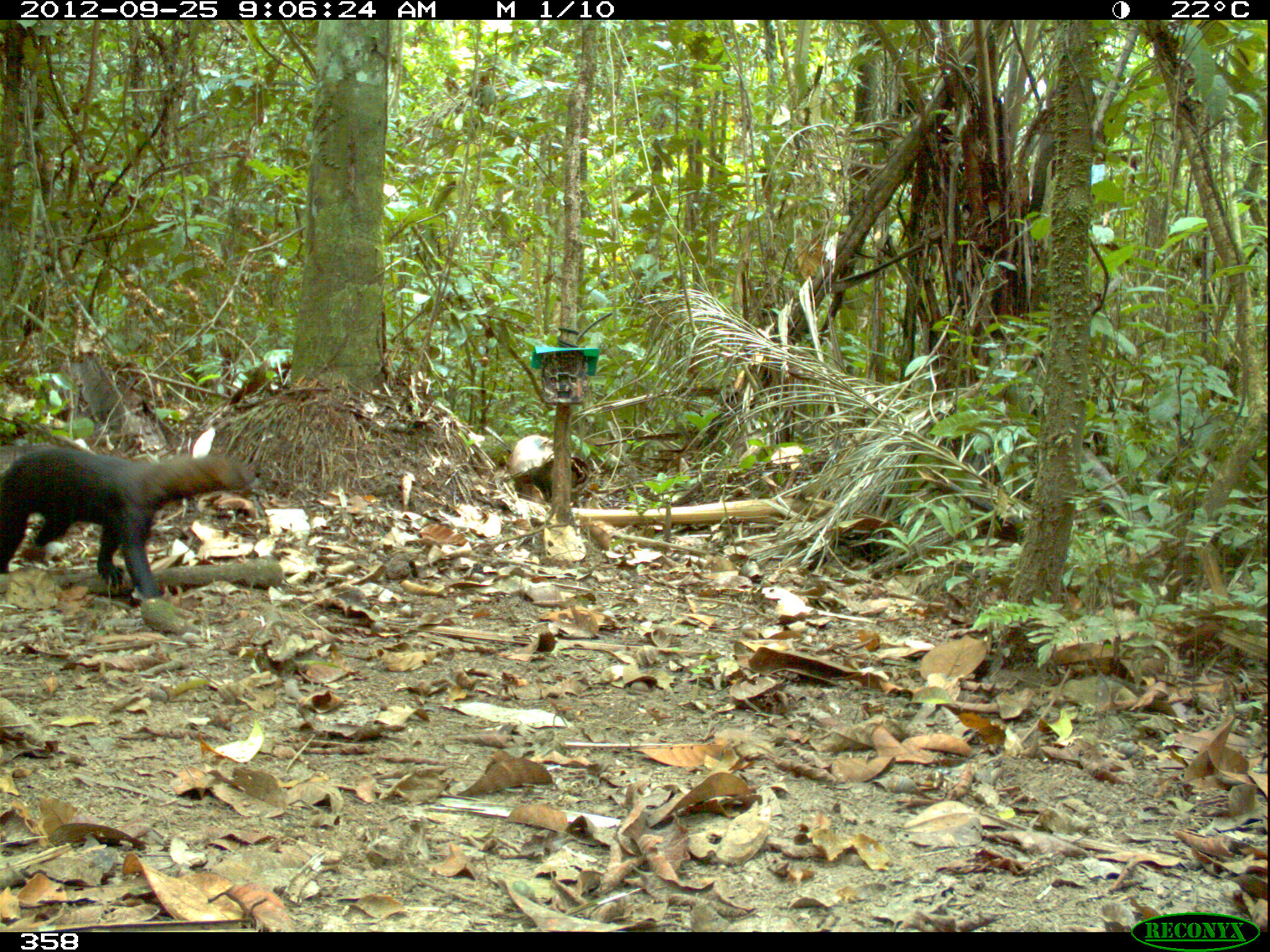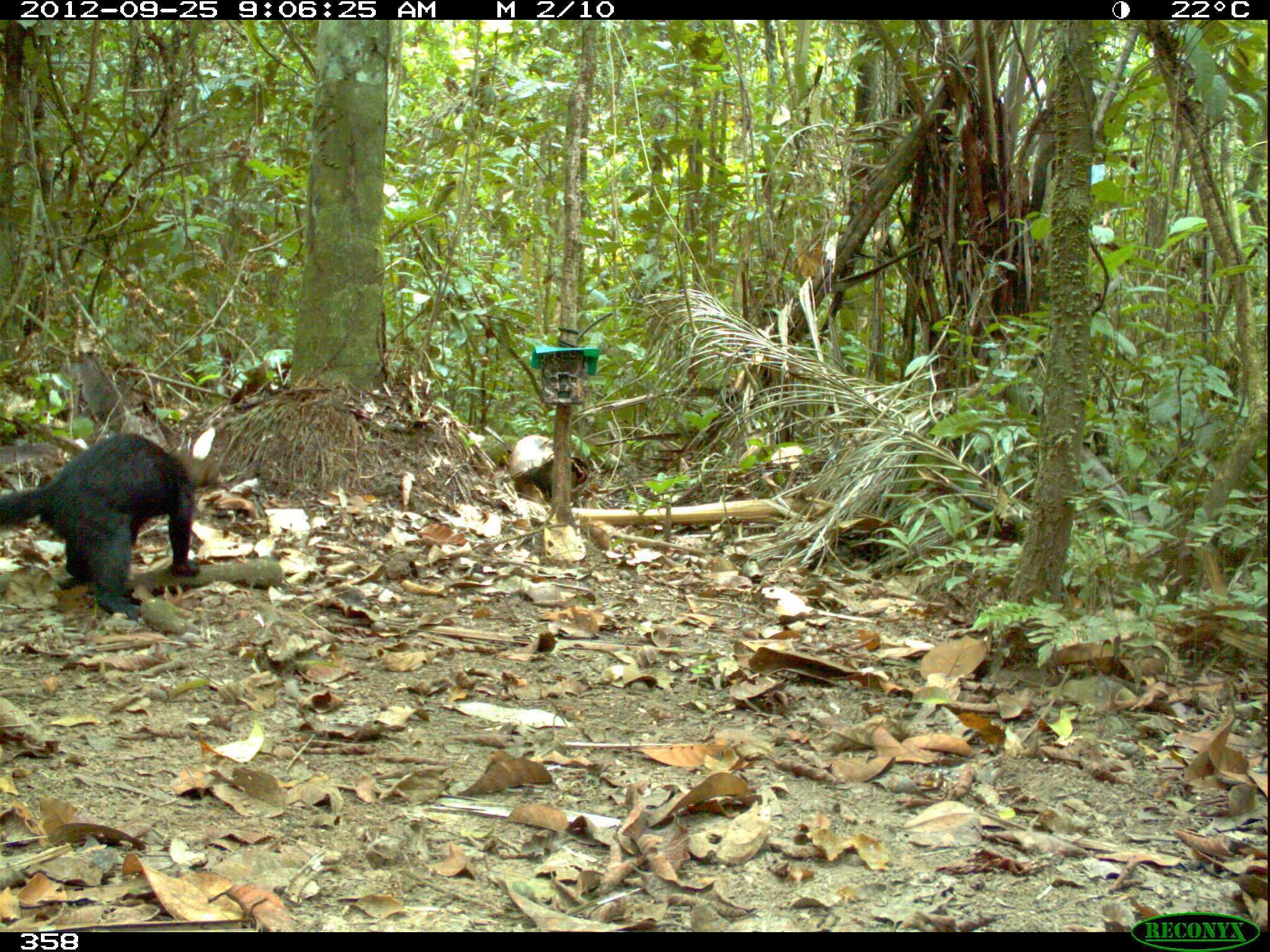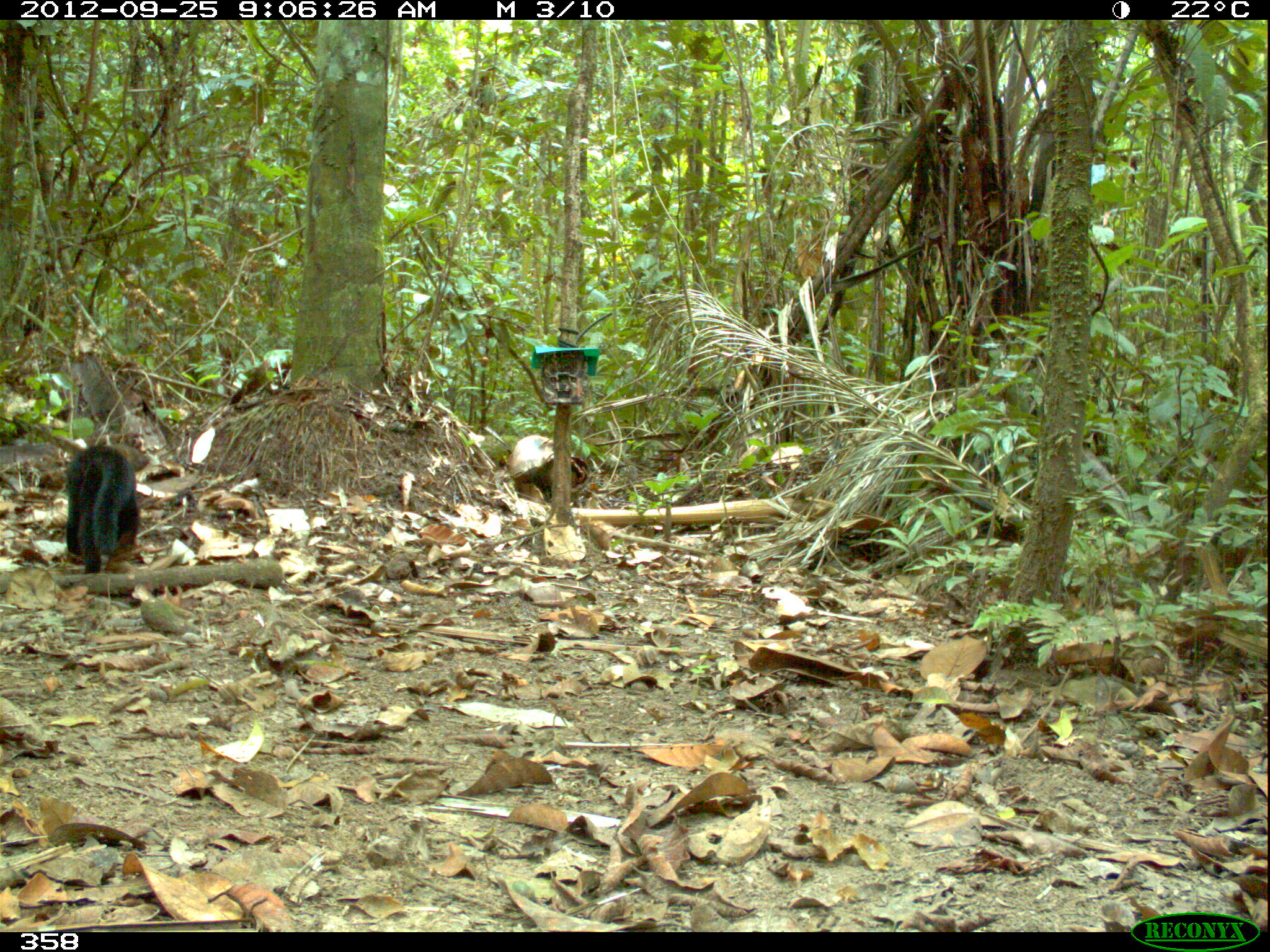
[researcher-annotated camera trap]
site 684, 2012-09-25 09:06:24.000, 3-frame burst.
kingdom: Animalia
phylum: Chordata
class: Mammalia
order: Carnivora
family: Mustelidae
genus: Eira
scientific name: Eira barbara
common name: tayra